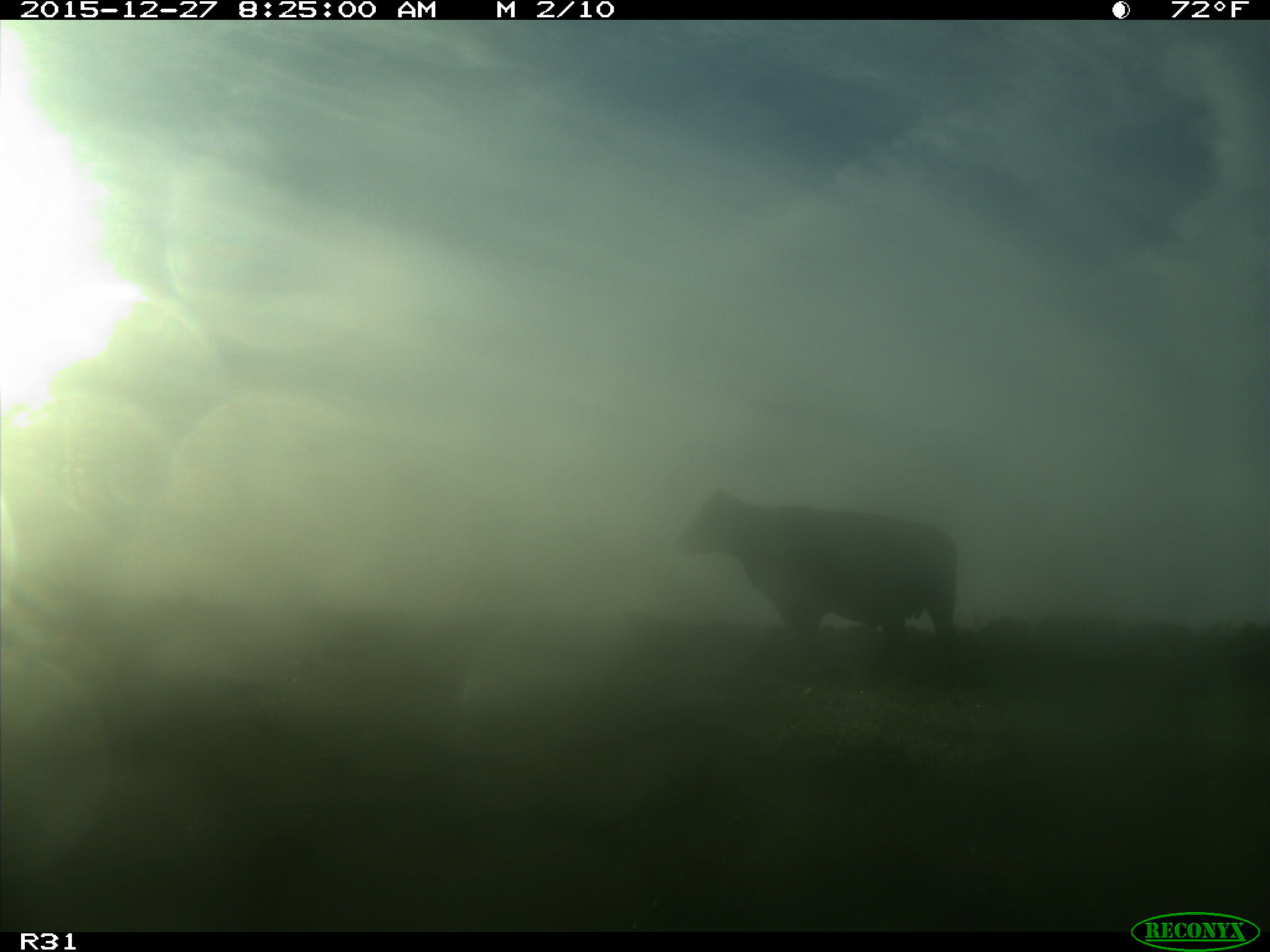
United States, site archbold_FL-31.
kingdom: Animalia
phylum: Chordata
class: Mammalia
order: Artiodactyla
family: Bovidae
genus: Bos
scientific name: Bos taurus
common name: domestic cow